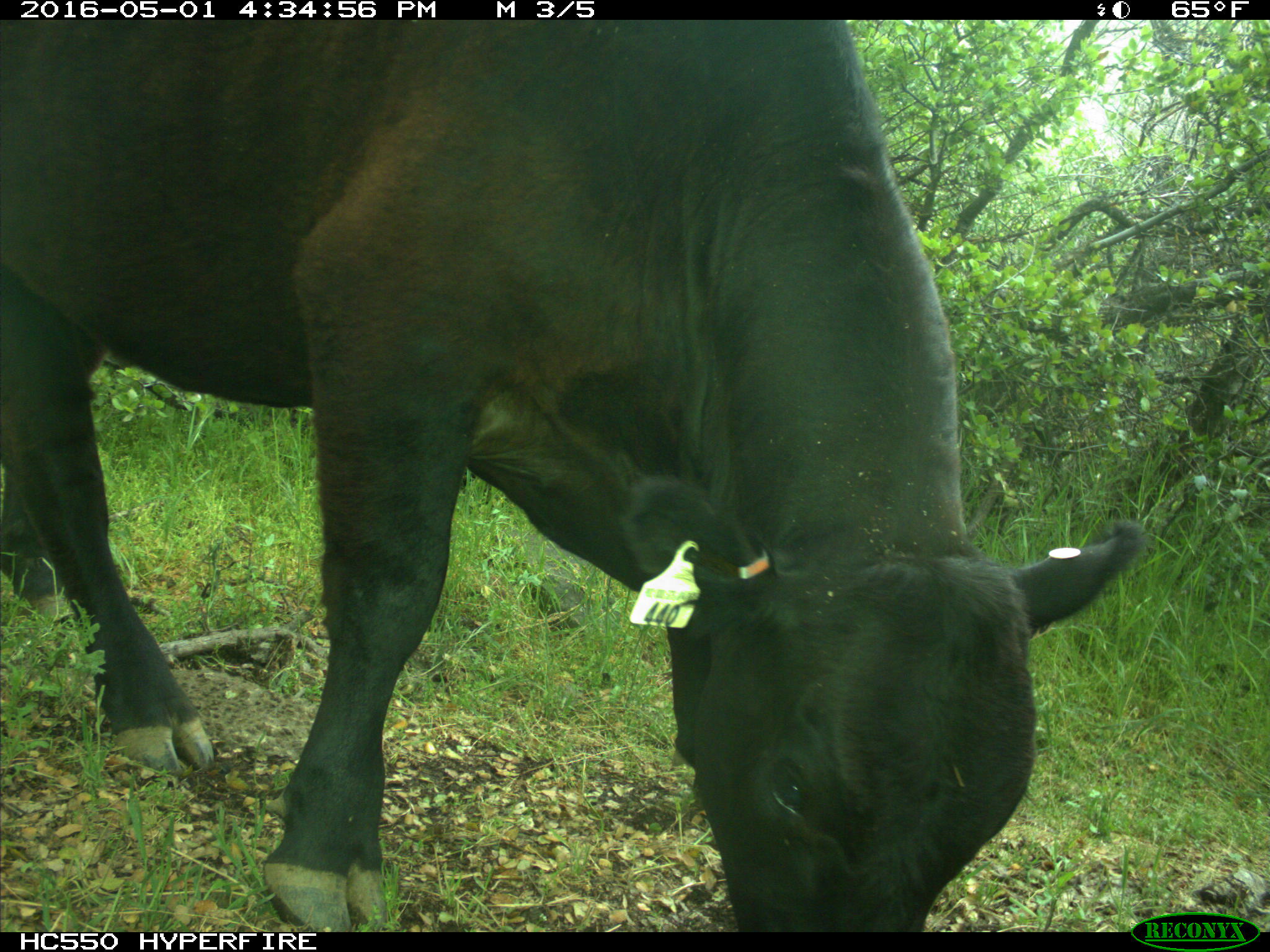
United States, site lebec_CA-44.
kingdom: Animalia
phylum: Chordata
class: Mammalia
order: Artiodactyla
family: Bovidae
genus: Bos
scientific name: Bos taurus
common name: domestic cow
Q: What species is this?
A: Bos taurus (domestic cow).